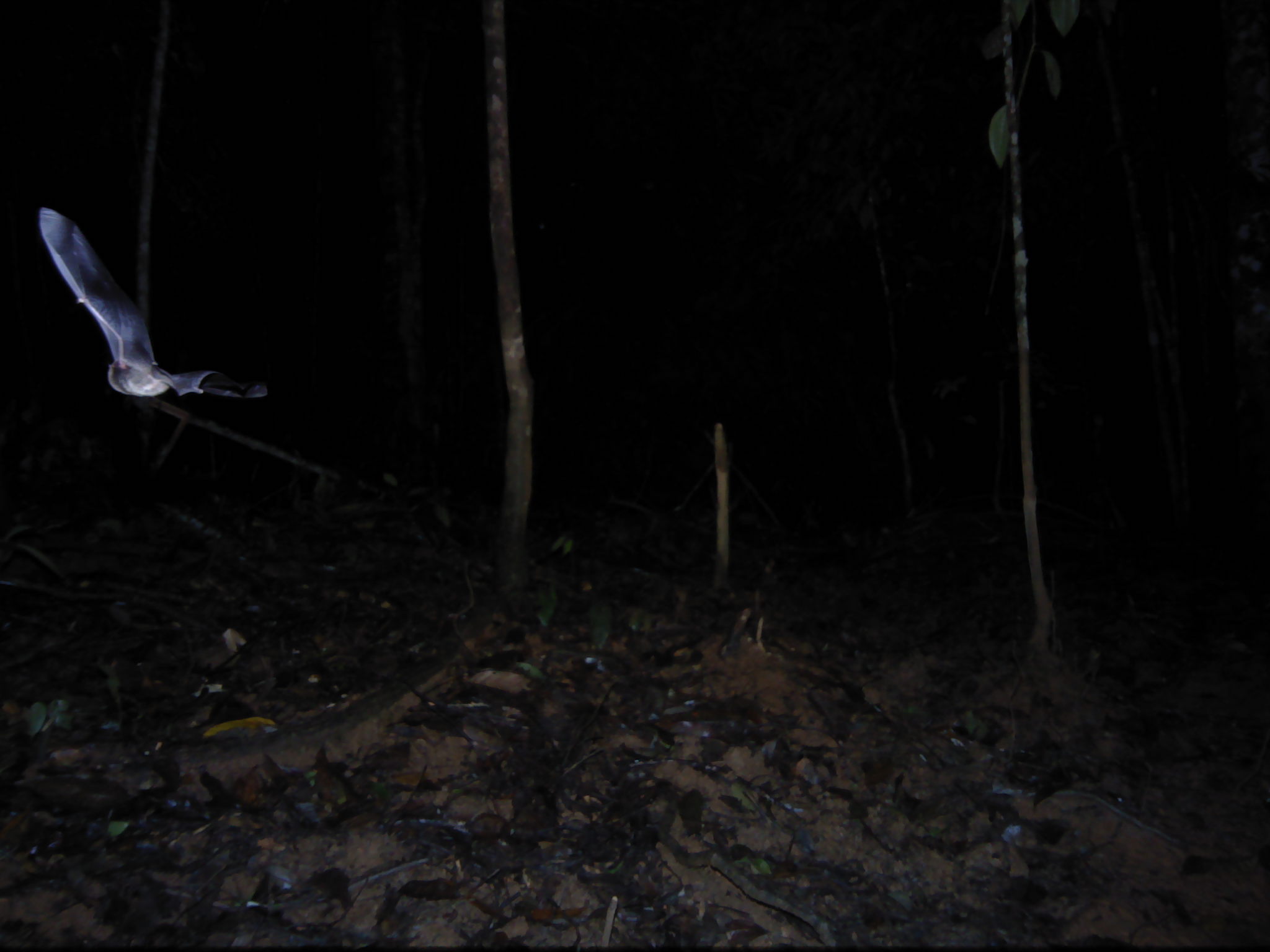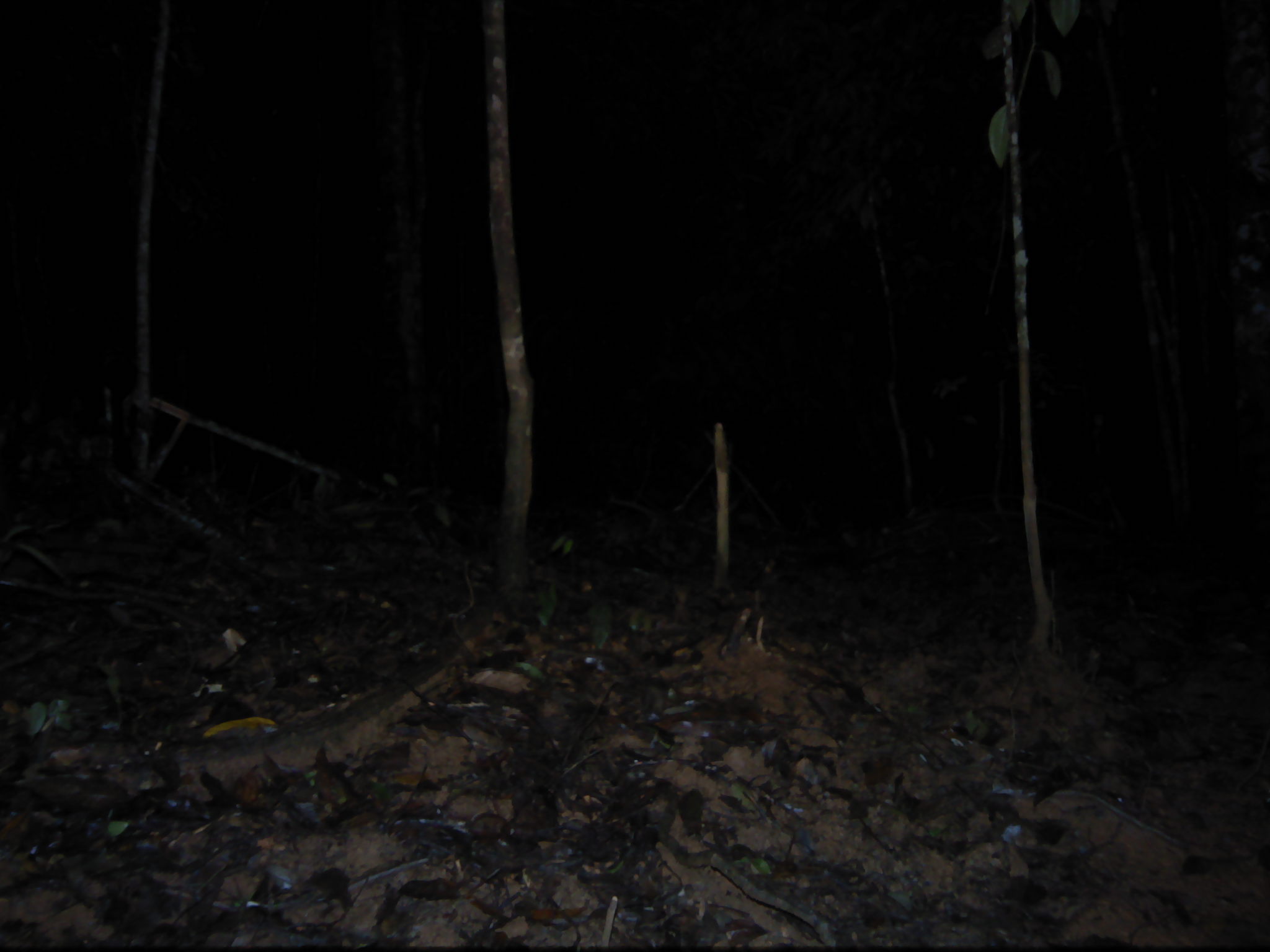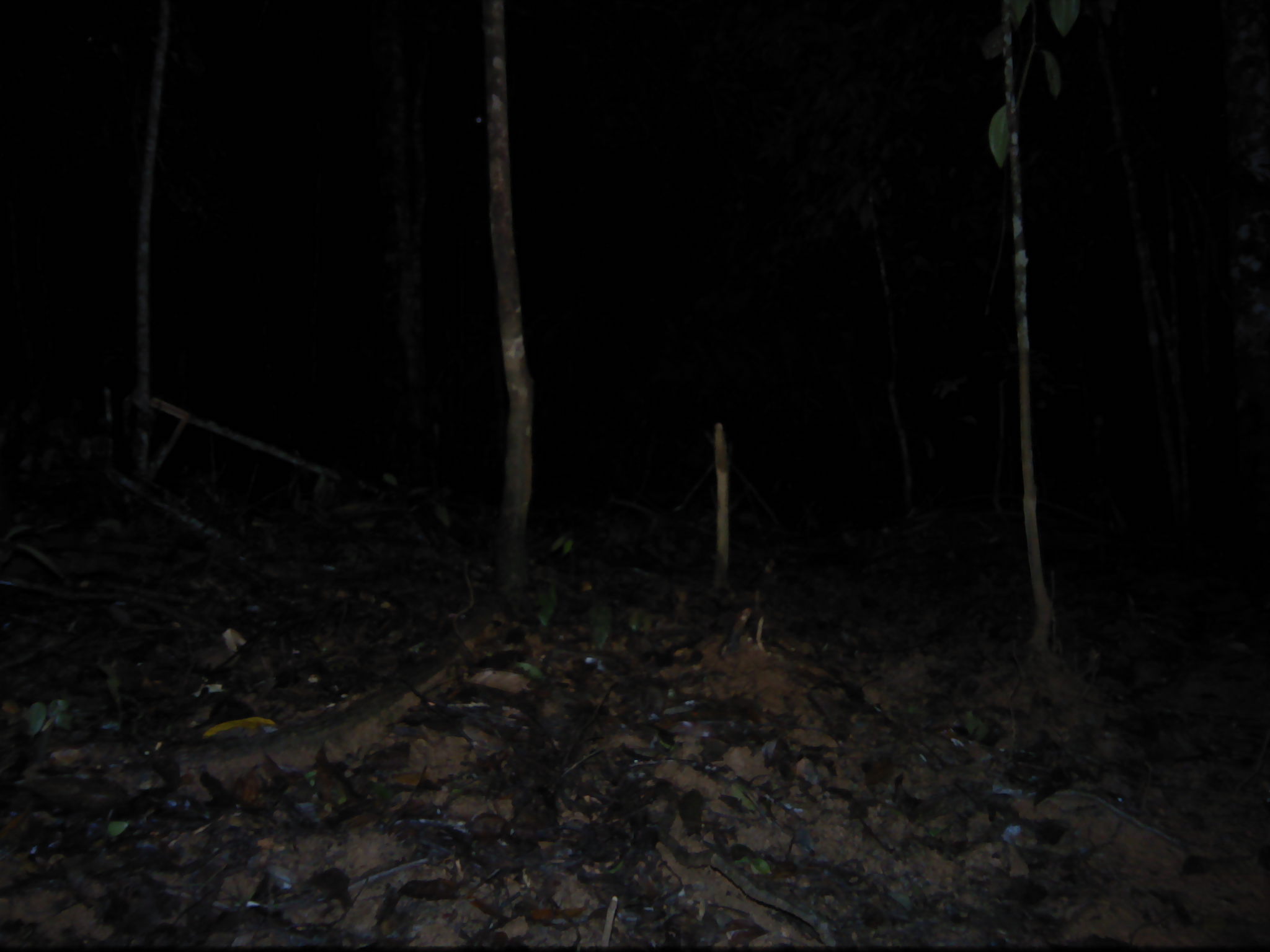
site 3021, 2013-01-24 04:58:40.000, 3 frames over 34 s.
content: unidentified animal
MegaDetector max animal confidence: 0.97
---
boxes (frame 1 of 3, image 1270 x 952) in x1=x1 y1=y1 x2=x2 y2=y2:
unknown: x1=37 y1=206 x2=268 y2=399